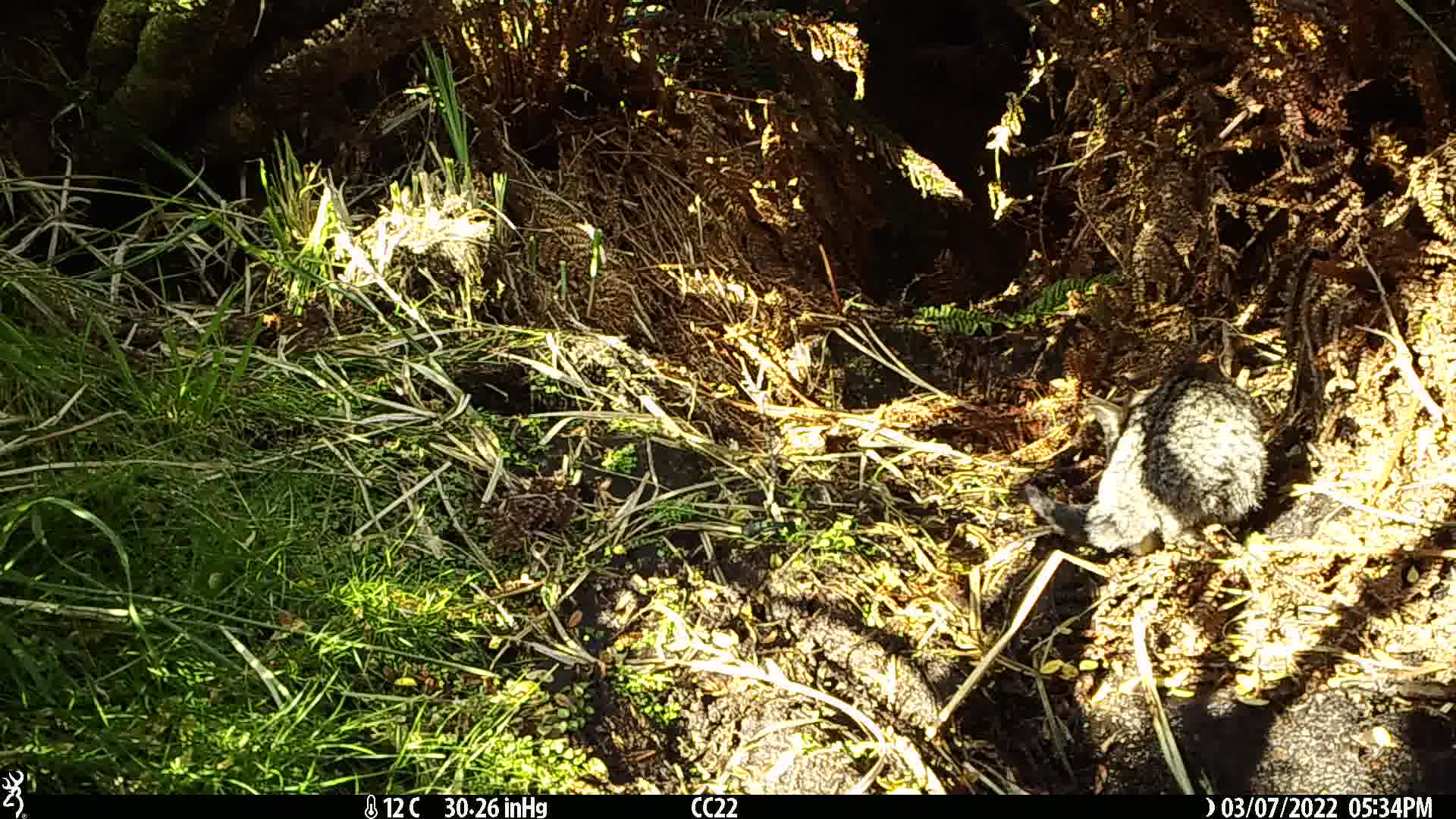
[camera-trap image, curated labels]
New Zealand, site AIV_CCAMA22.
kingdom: Animalia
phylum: Chordata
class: Mammalia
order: Carnivora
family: Felidae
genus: Felis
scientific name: Felis catus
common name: domestic cat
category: cat